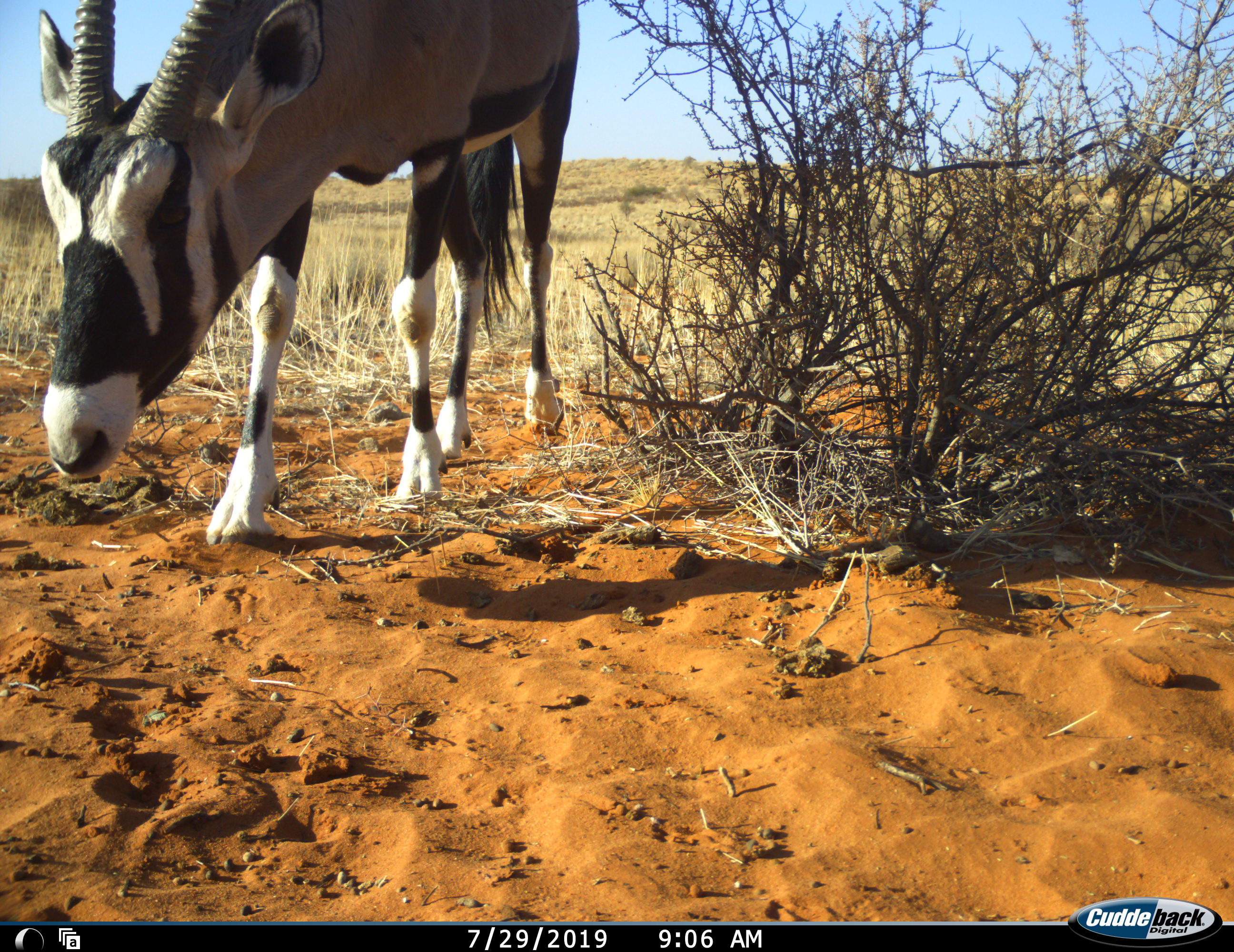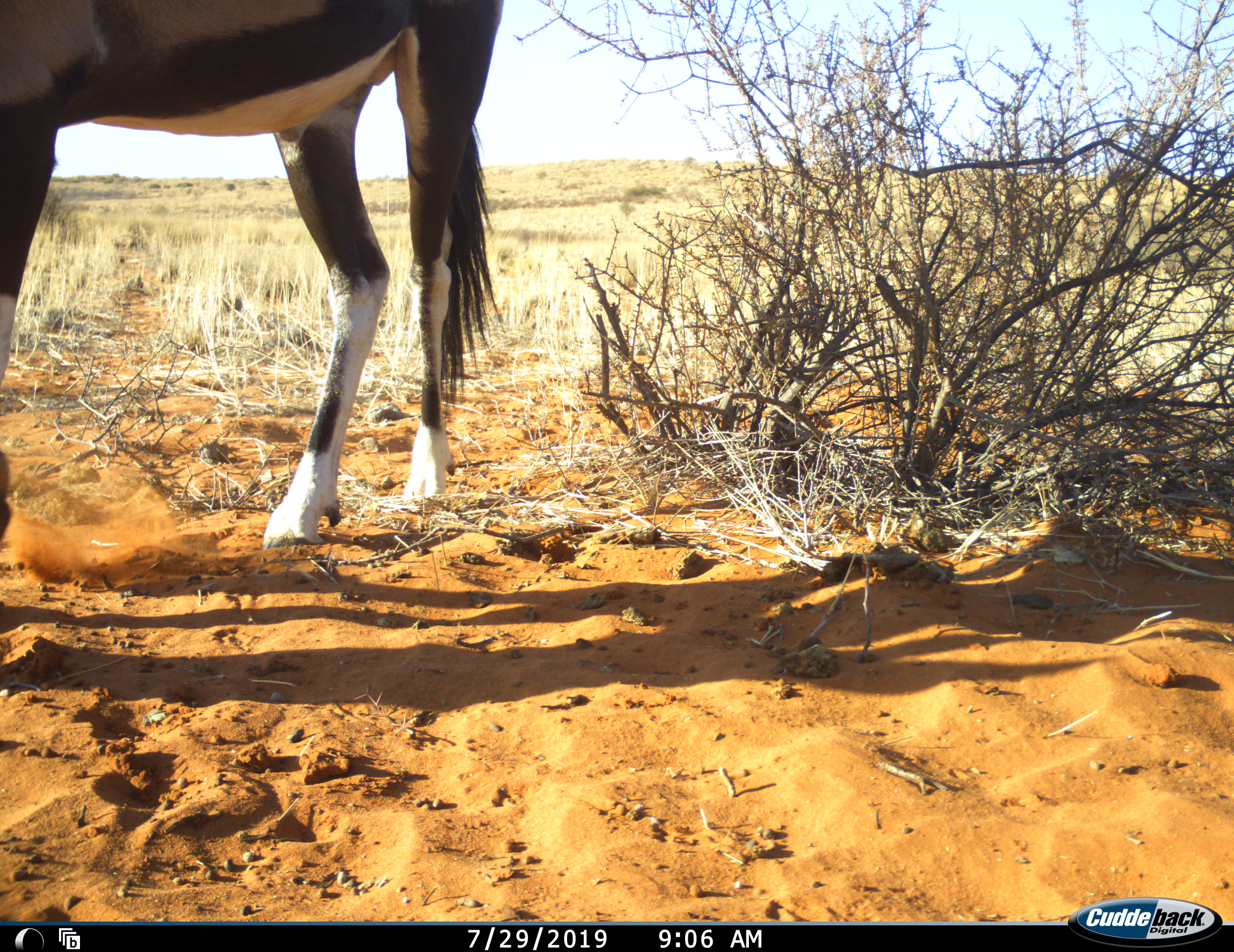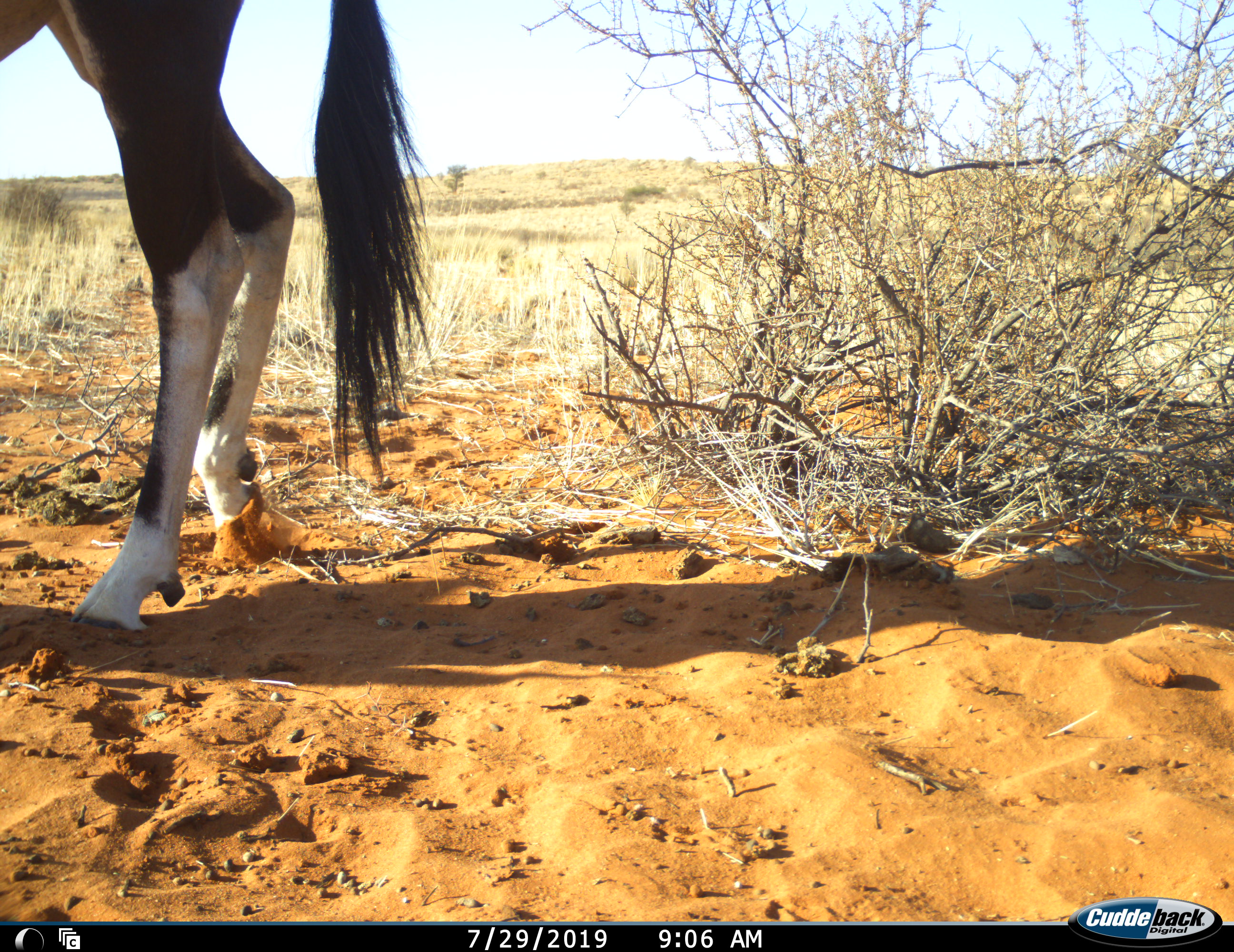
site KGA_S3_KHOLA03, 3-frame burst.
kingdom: Animalia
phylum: Chordata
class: Mammalia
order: Artiodactyla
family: Bovidae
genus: Oryx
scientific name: Oryx gazella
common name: gemsbok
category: oryx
Oryx (gemsbok) (Oryx gazella), count 1. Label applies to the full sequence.